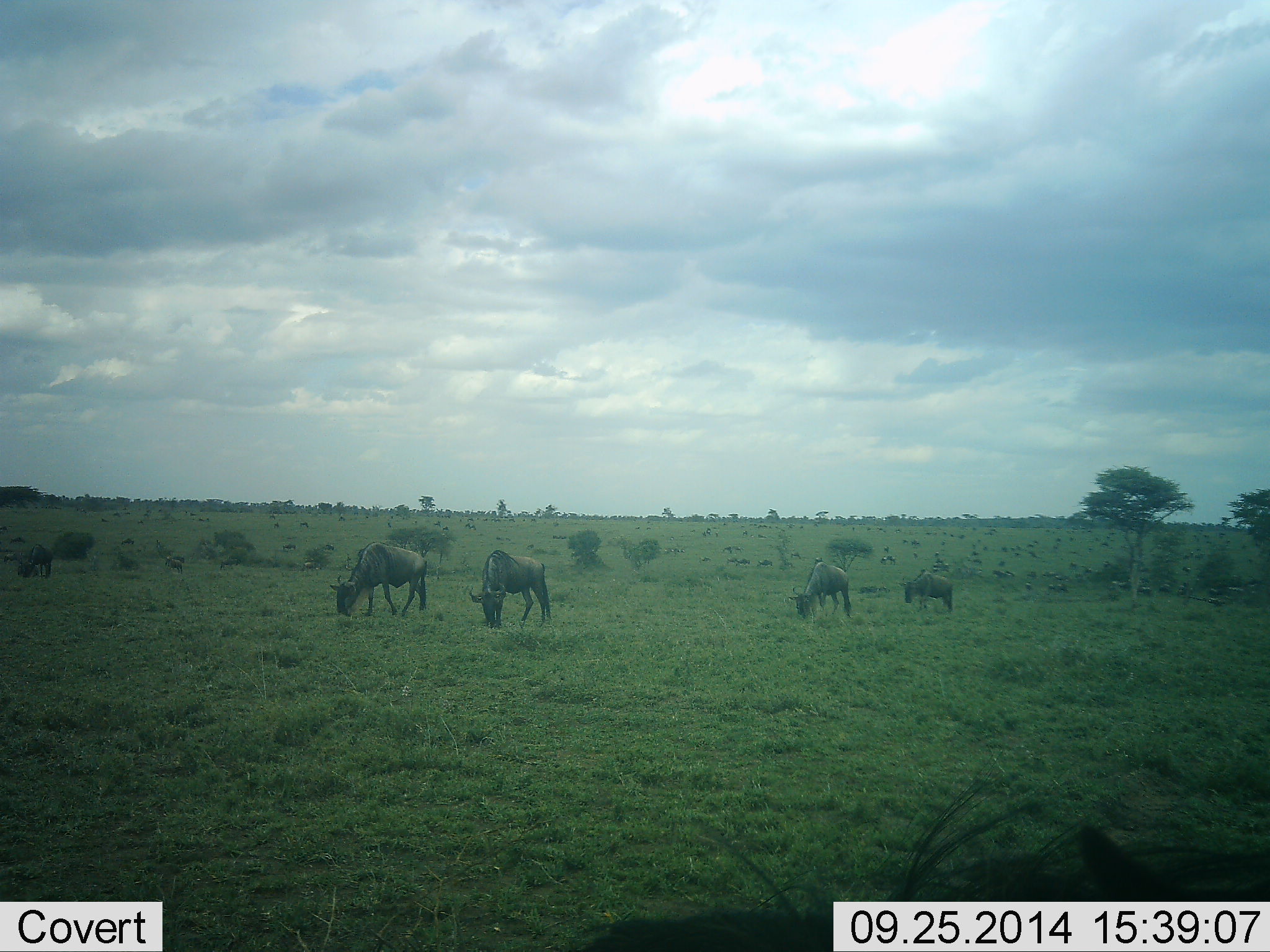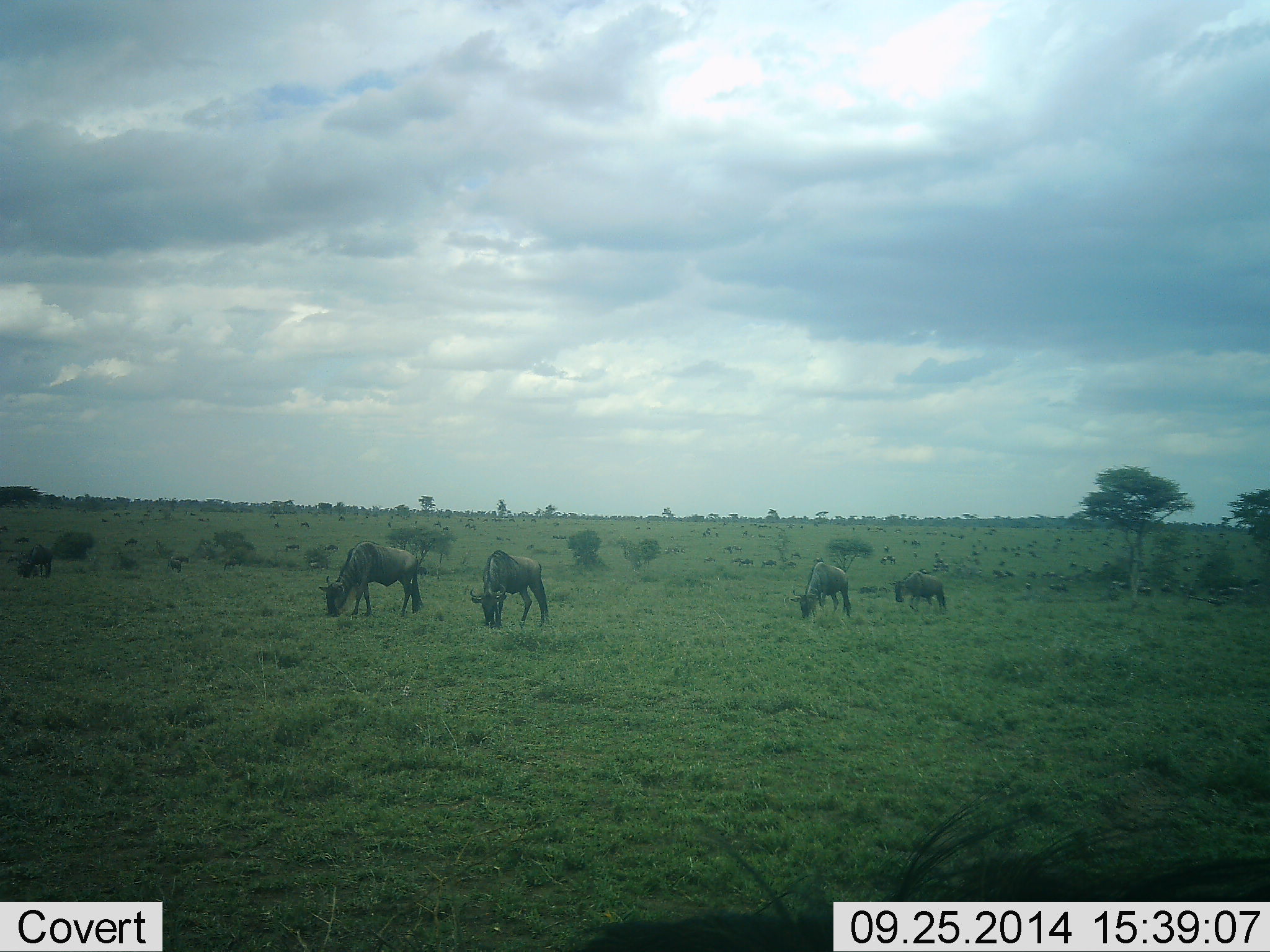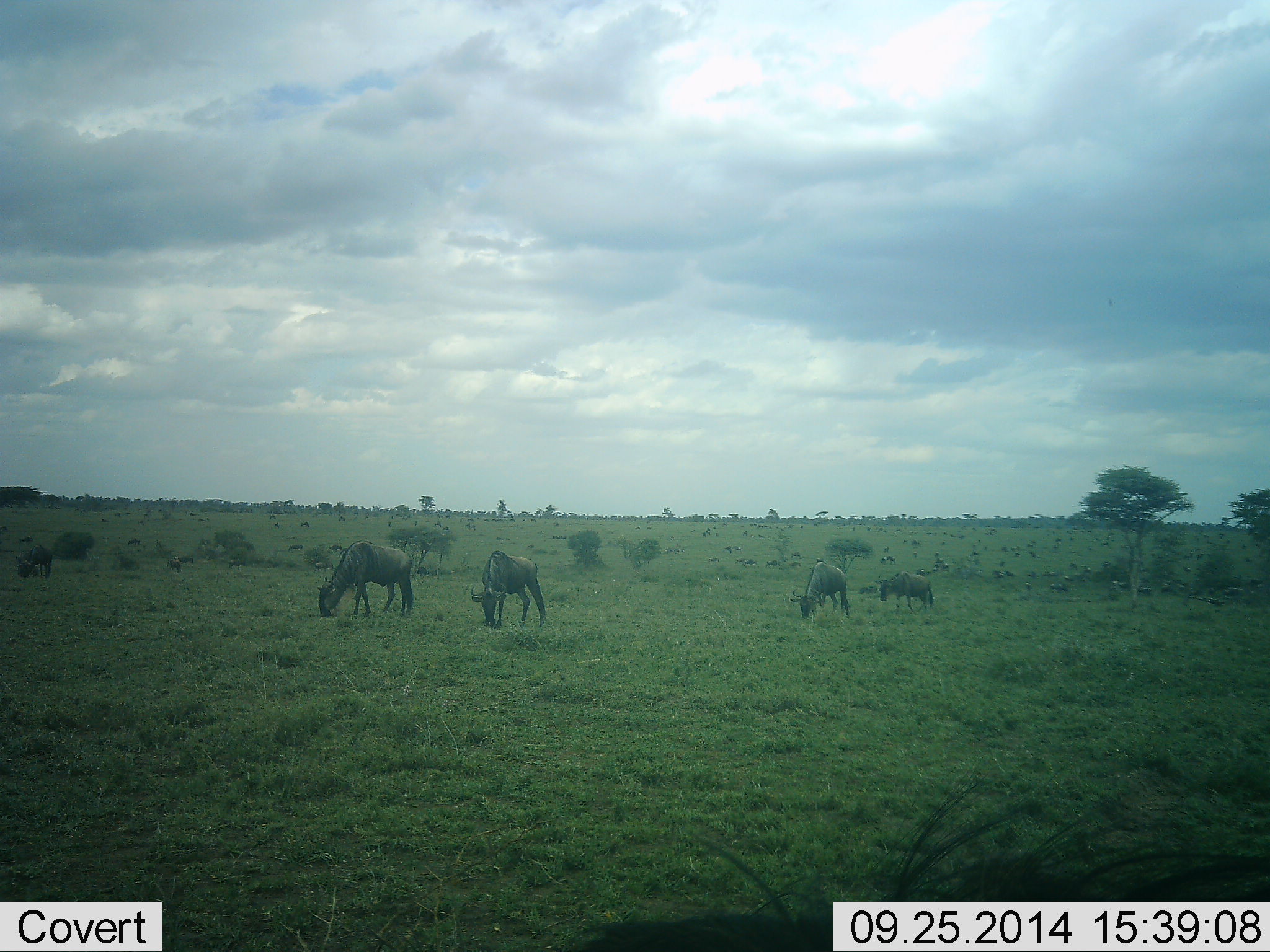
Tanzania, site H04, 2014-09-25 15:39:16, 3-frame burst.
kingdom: Animalia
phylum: Chordata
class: Mammalia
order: Artiodactyla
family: Bovidae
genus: Connochaetes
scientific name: Connochaetes taurinus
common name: blue wildebeest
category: wildebeest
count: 6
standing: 40%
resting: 10%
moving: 50%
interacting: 0%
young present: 10%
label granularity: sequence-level